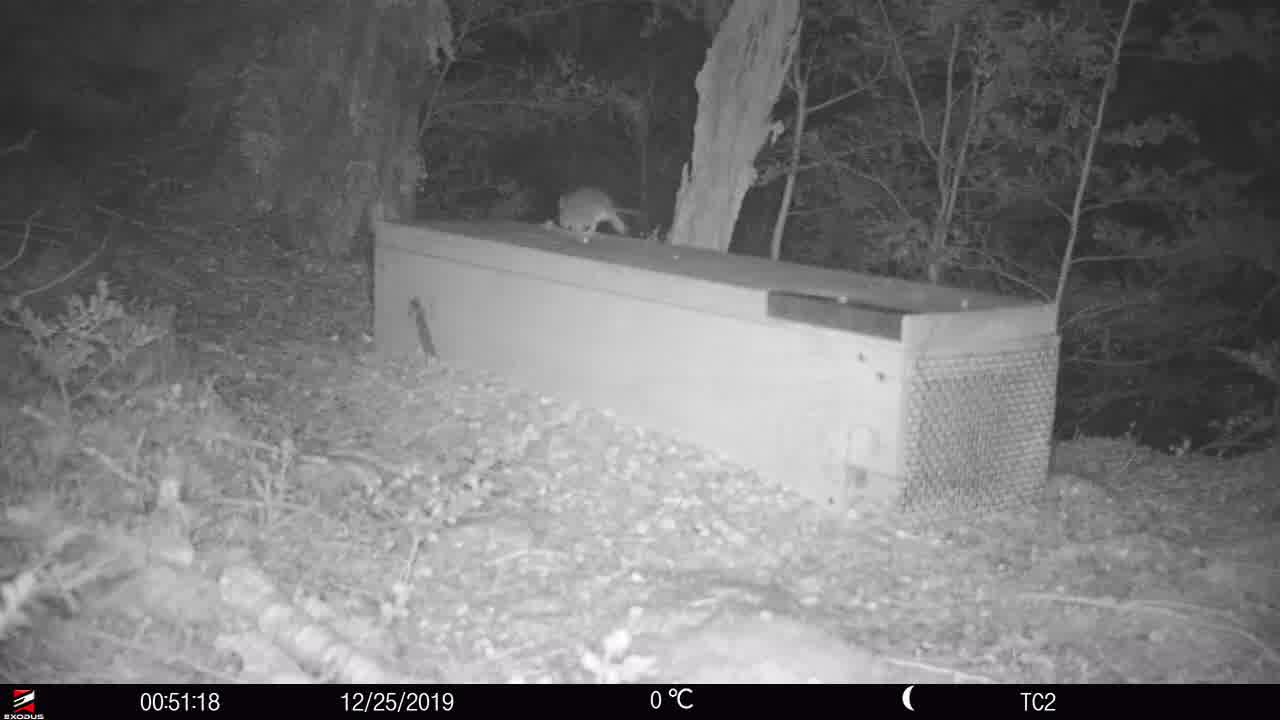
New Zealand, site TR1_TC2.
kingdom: Animalia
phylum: Chordata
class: Mammalia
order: Rodentia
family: Muridae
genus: Rattus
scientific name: Rattus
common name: rat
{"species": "rat (Rattus)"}